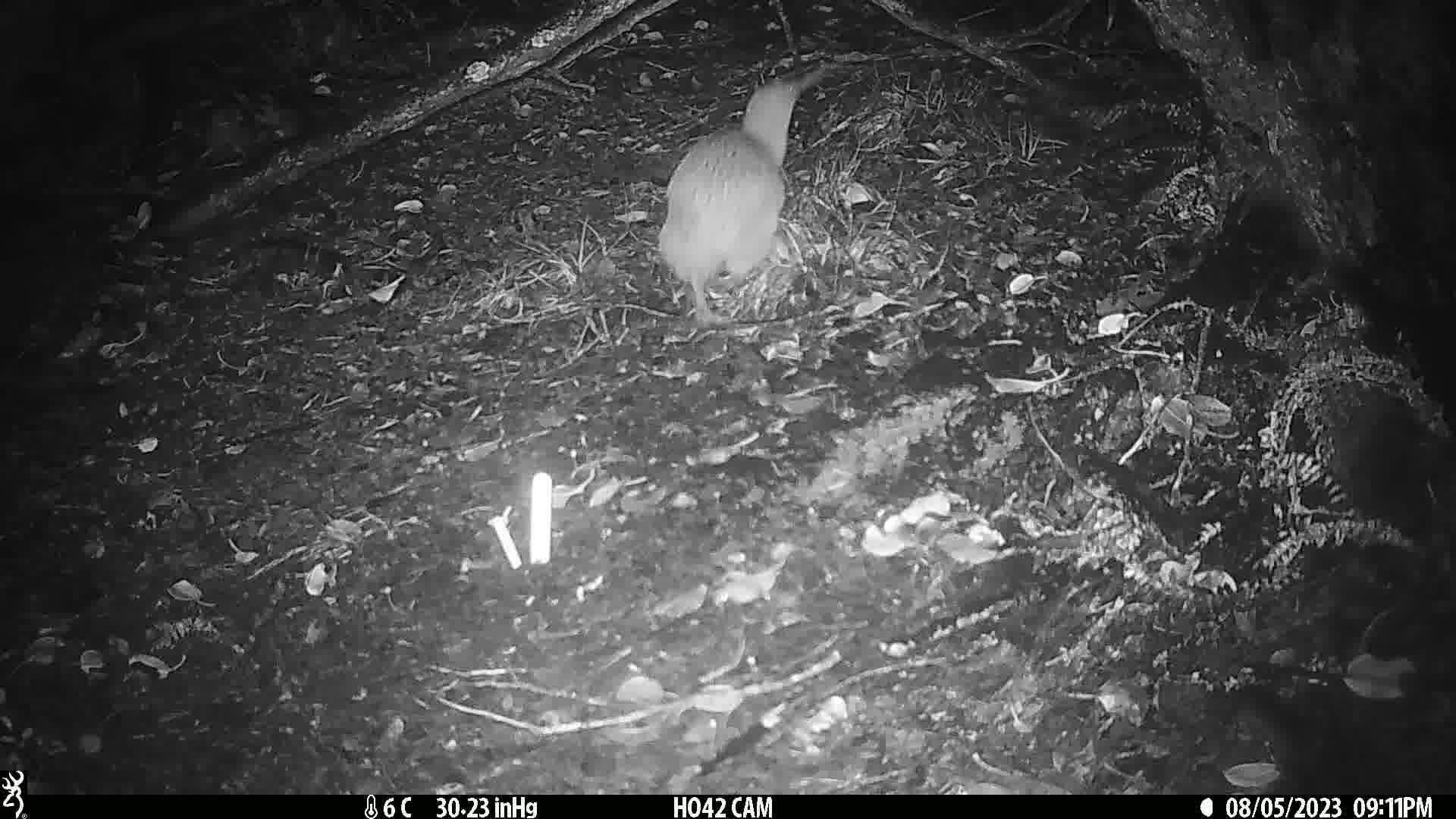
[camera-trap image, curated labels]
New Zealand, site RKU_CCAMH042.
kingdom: Animalia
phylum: Chordata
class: Aves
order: Apterygiformes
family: Apterygidae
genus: Apteryx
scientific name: Apteryx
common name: kiwi